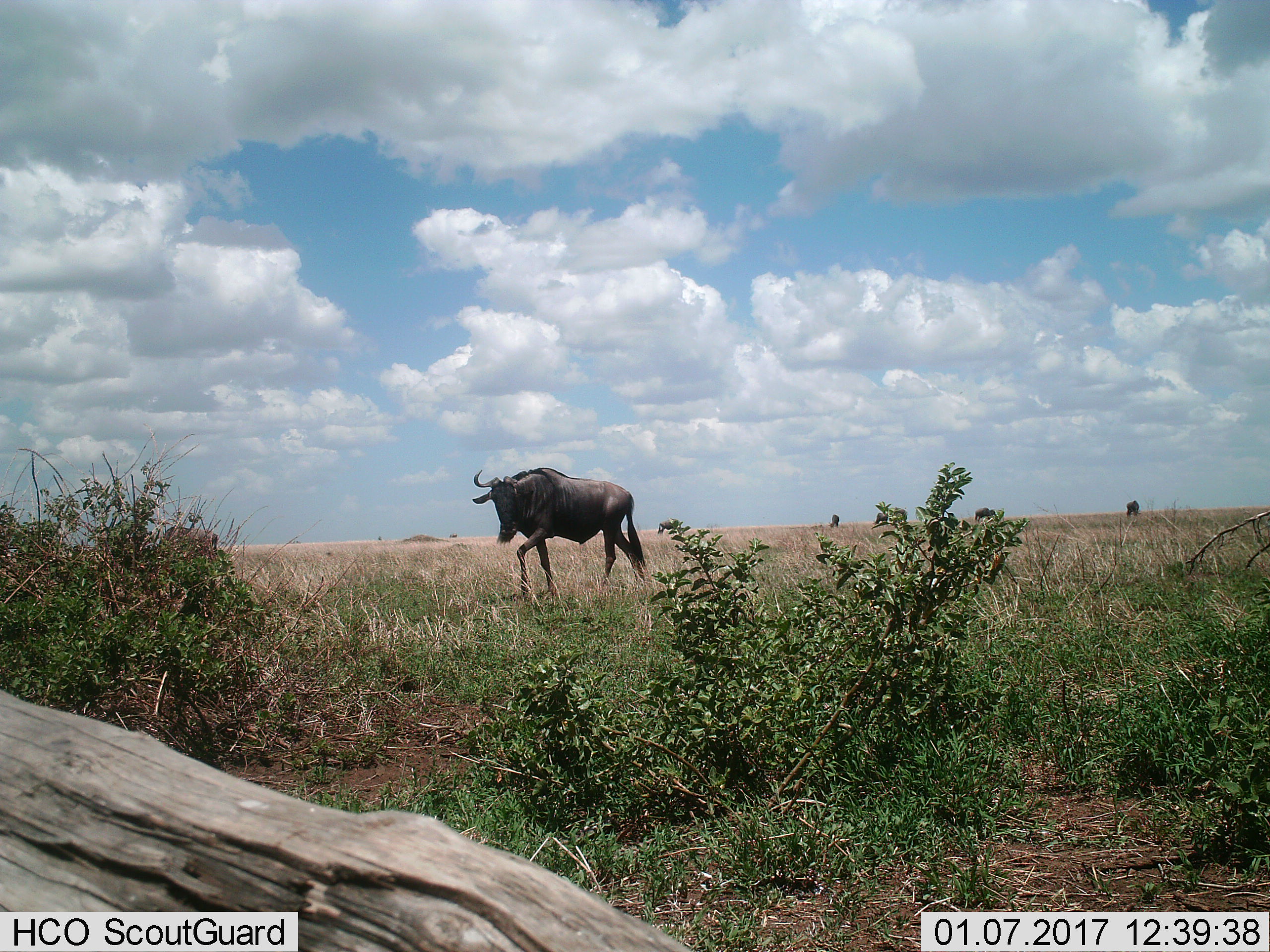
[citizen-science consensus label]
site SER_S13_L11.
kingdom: Animalia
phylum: Chordata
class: Mammalia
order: Artiodactyla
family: Bovidae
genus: Connochaetes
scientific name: Connochaetes taurinus taurinus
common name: blue wildebeest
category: wildebeestblue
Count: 4.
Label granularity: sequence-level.